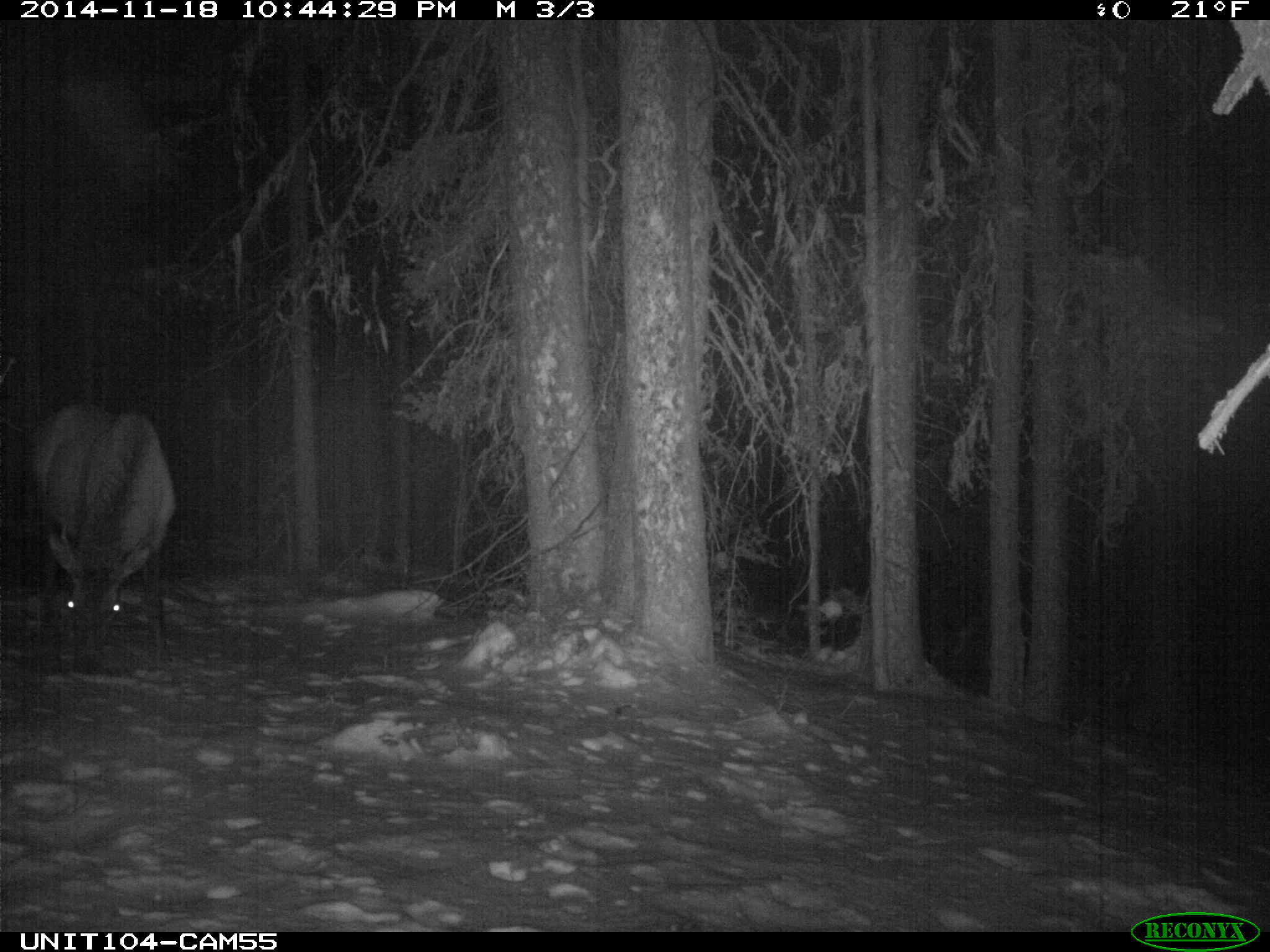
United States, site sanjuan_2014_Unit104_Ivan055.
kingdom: Animalia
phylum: Chordata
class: Mammalia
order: Artiodactyla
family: Cervidae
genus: Cervus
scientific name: Cervus elaphus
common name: red deer